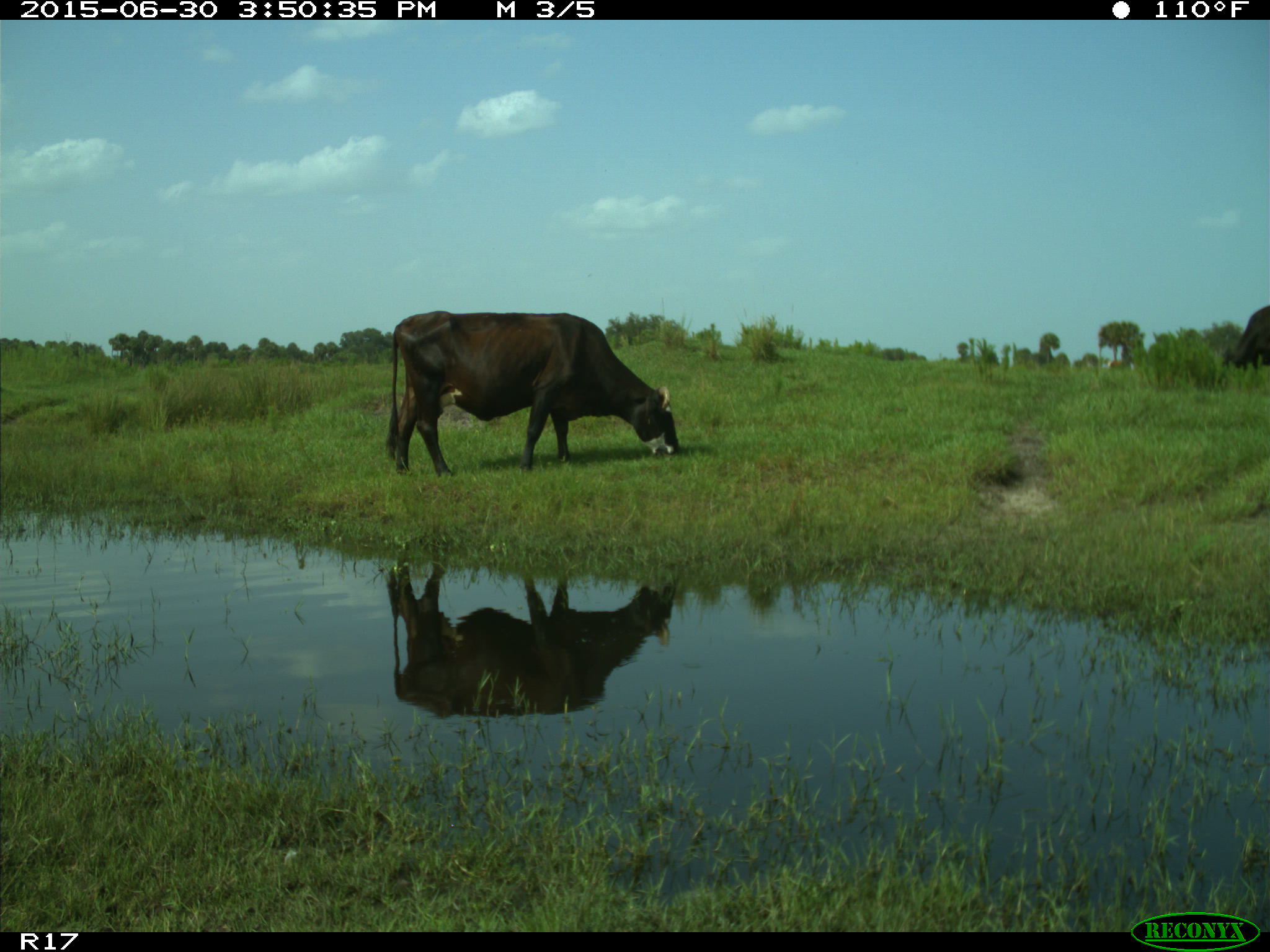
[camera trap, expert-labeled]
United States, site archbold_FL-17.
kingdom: Animalia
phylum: Chordata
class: Mammalia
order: Artiodactyla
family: Bovidae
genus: Bos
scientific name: Bos taurus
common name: domestic cow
Bos taurus (domestic cow).